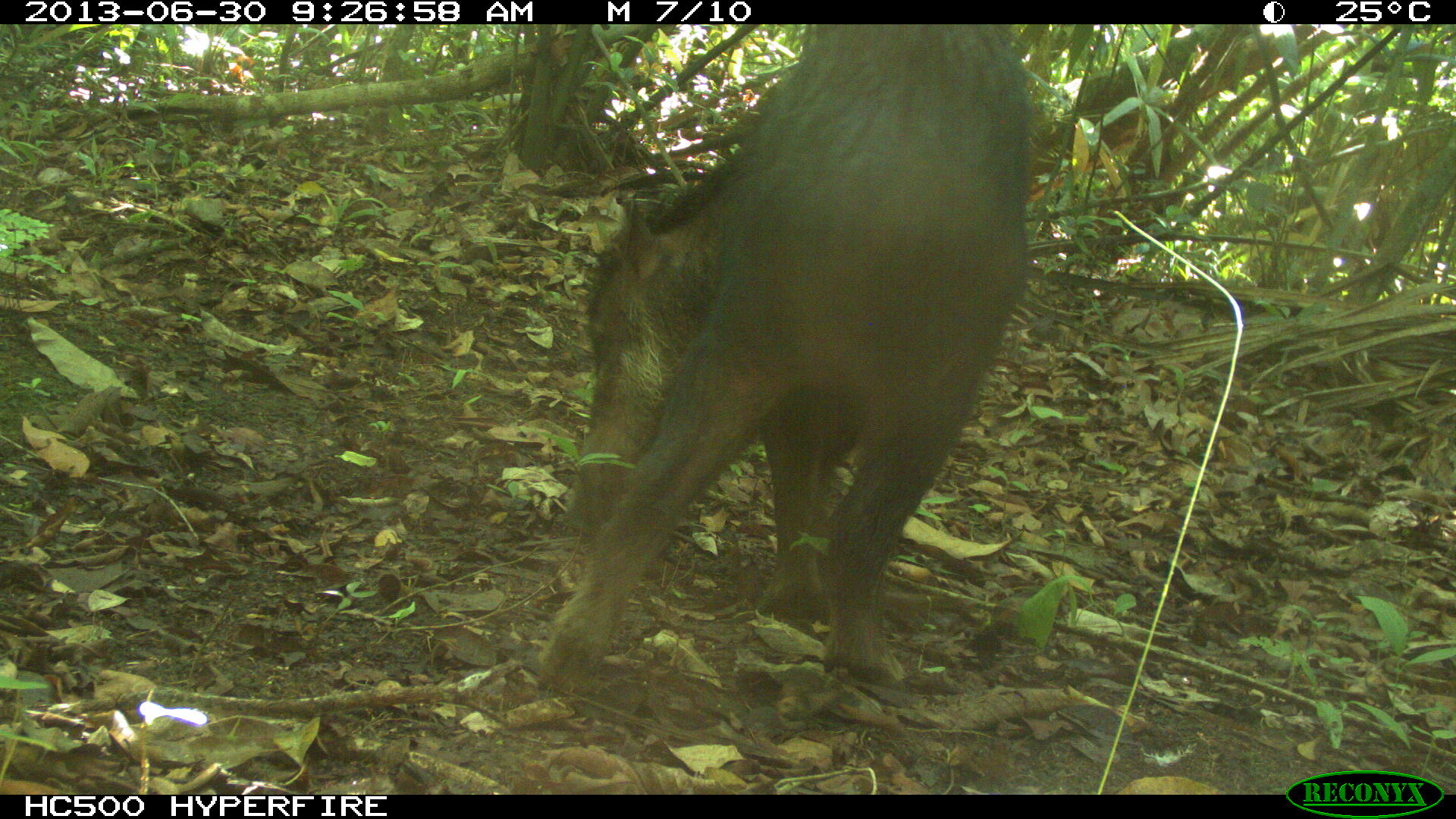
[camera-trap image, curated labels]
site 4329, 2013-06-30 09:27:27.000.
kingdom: Animalia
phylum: Chordata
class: Mammalia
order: Artiodactyla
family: Tayassuidae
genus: Tayassu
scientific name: Tayassu pecari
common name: white-lipped peccary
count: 3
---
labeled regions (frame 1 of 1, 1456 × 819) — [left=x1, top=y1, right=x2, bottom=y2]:
tayassu pecari: [left=532, top=23, right=1036, bottom=693]